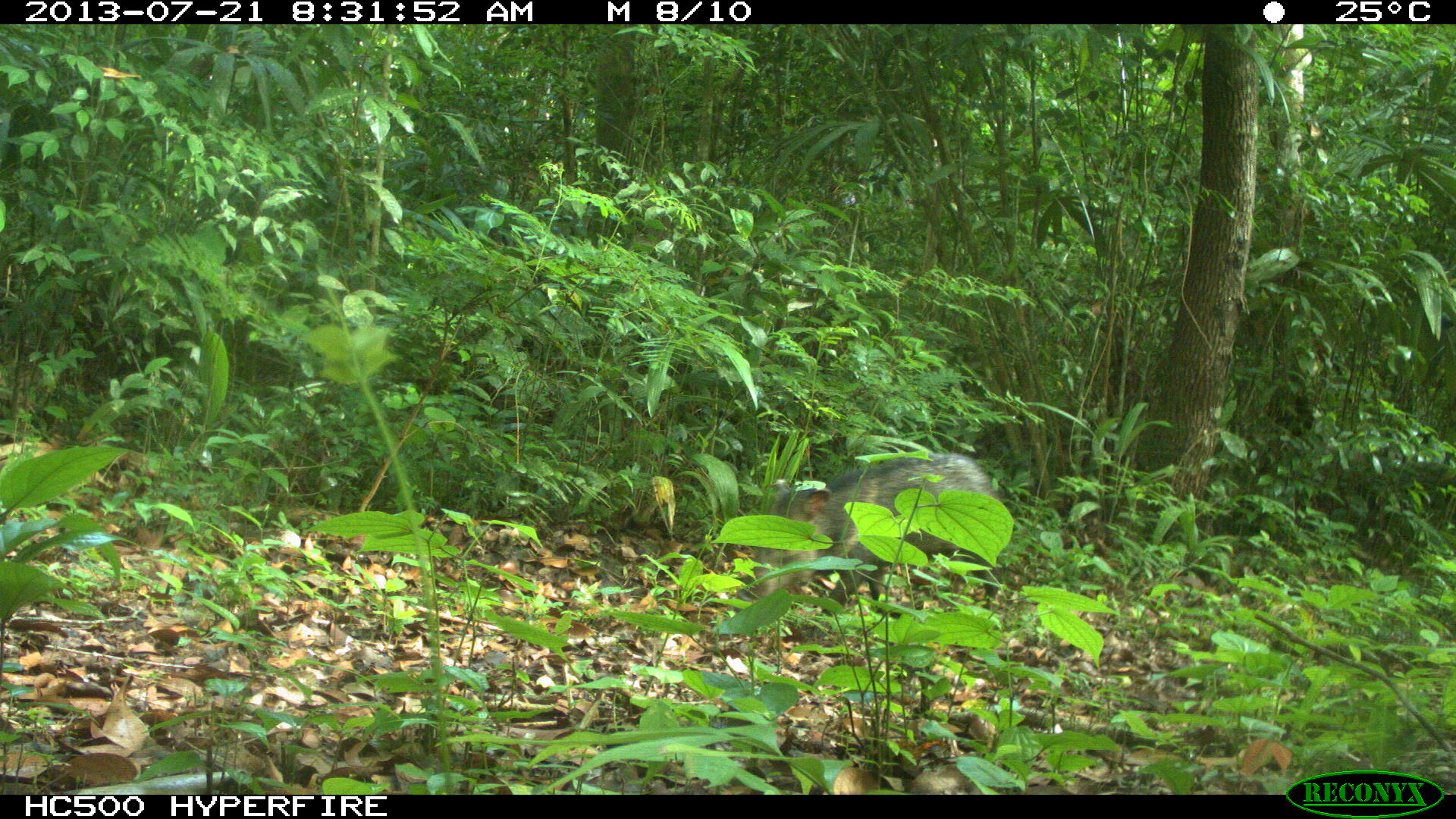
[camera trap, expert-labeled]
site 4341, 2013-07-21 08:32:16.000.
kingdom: Animalia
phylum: Chordata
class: Mammalia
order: Artiodactyla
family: Tayassuidae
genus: Pecari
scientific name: Pecari tajacu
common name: collared peccary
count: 3